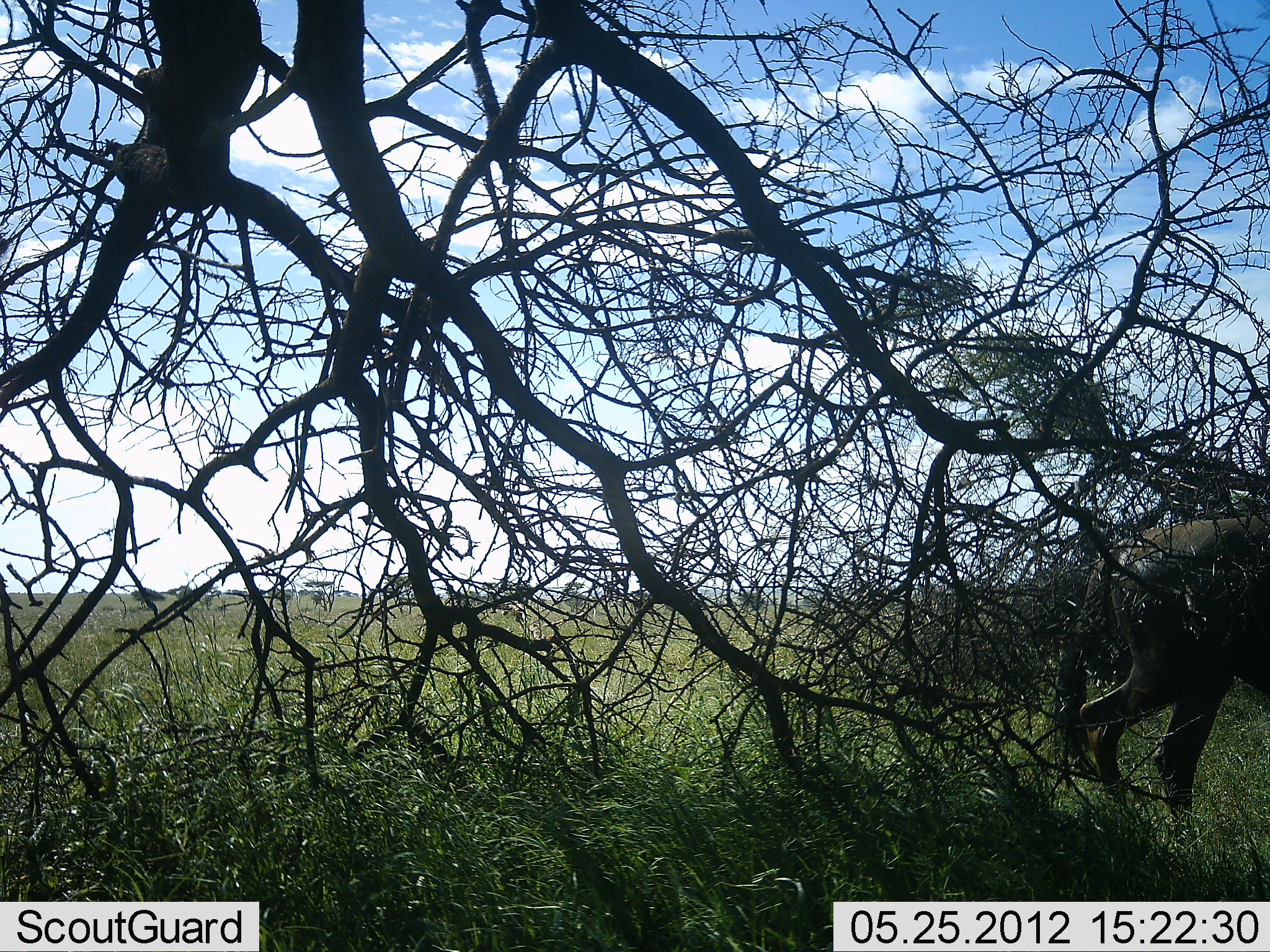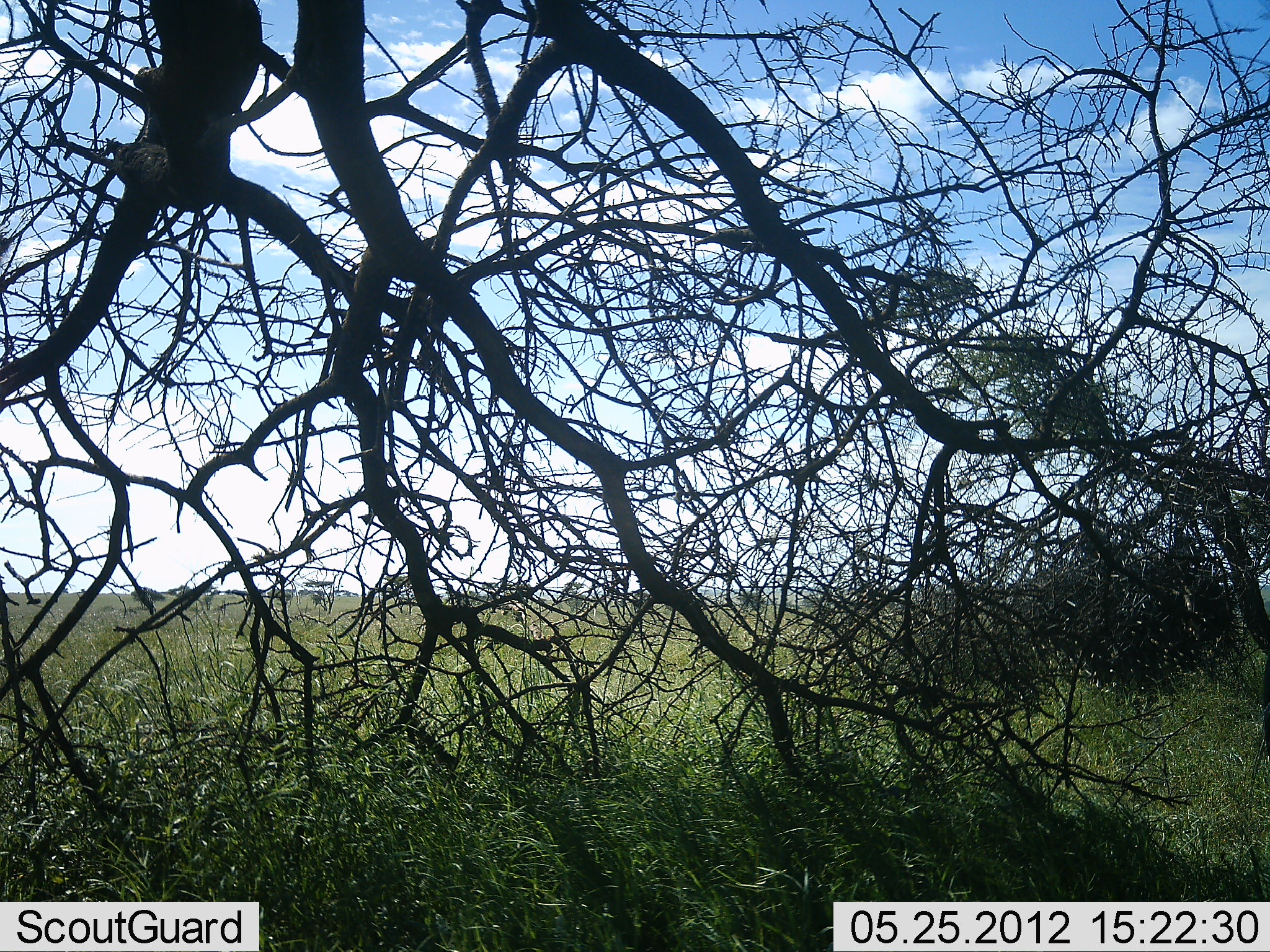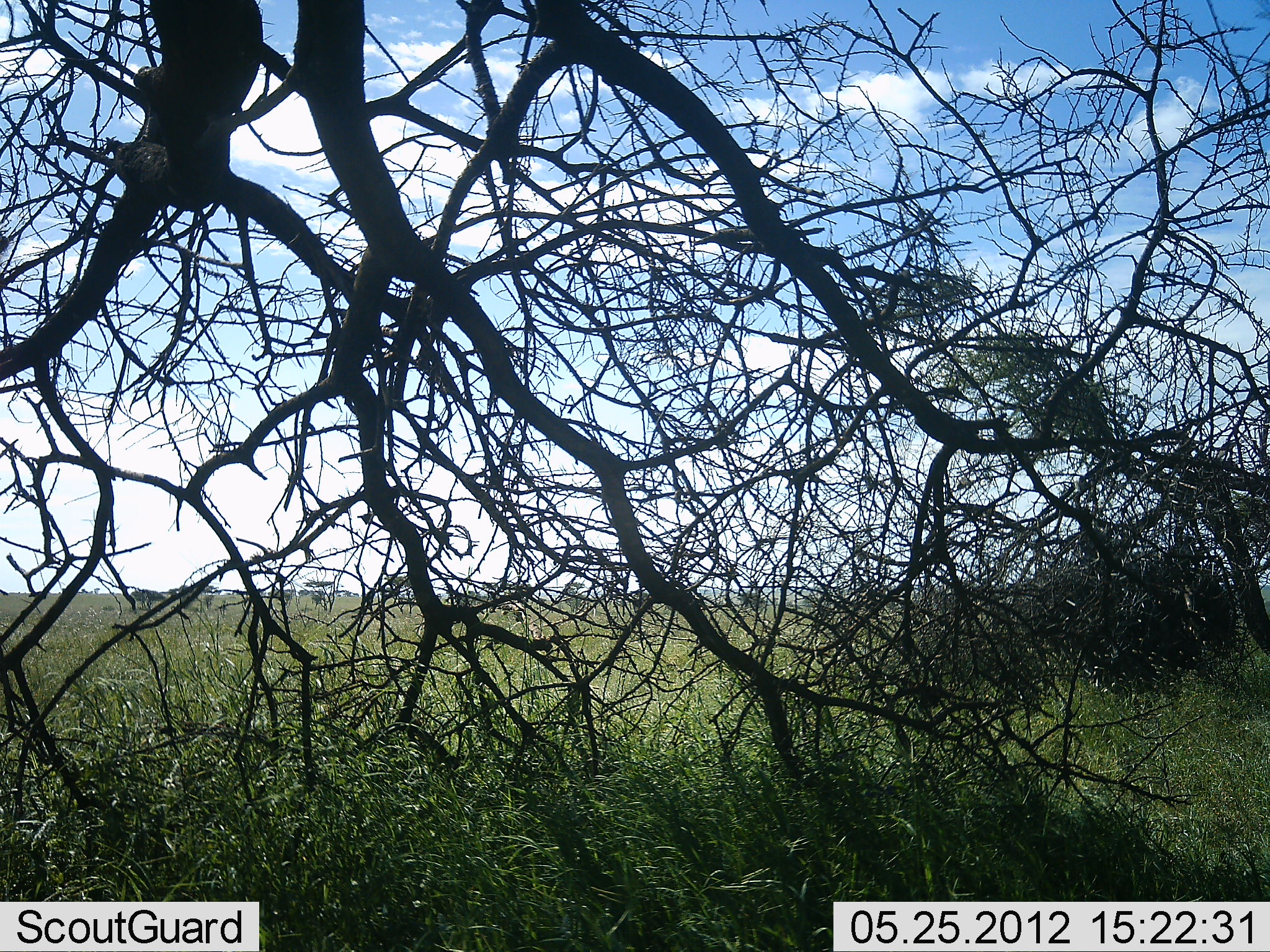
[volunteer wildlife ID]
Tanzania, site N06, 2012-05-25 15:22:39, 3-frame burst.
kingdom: Animalia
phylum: Chordata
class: Mammalia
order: Artiodactyla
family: Bovidae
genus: Connochaetes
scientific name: Connochaetes taurinus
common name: blue wildebeest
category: wildebeest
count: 1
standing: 0%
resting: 0%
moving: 100%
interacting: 0%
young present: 0%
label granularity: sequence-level